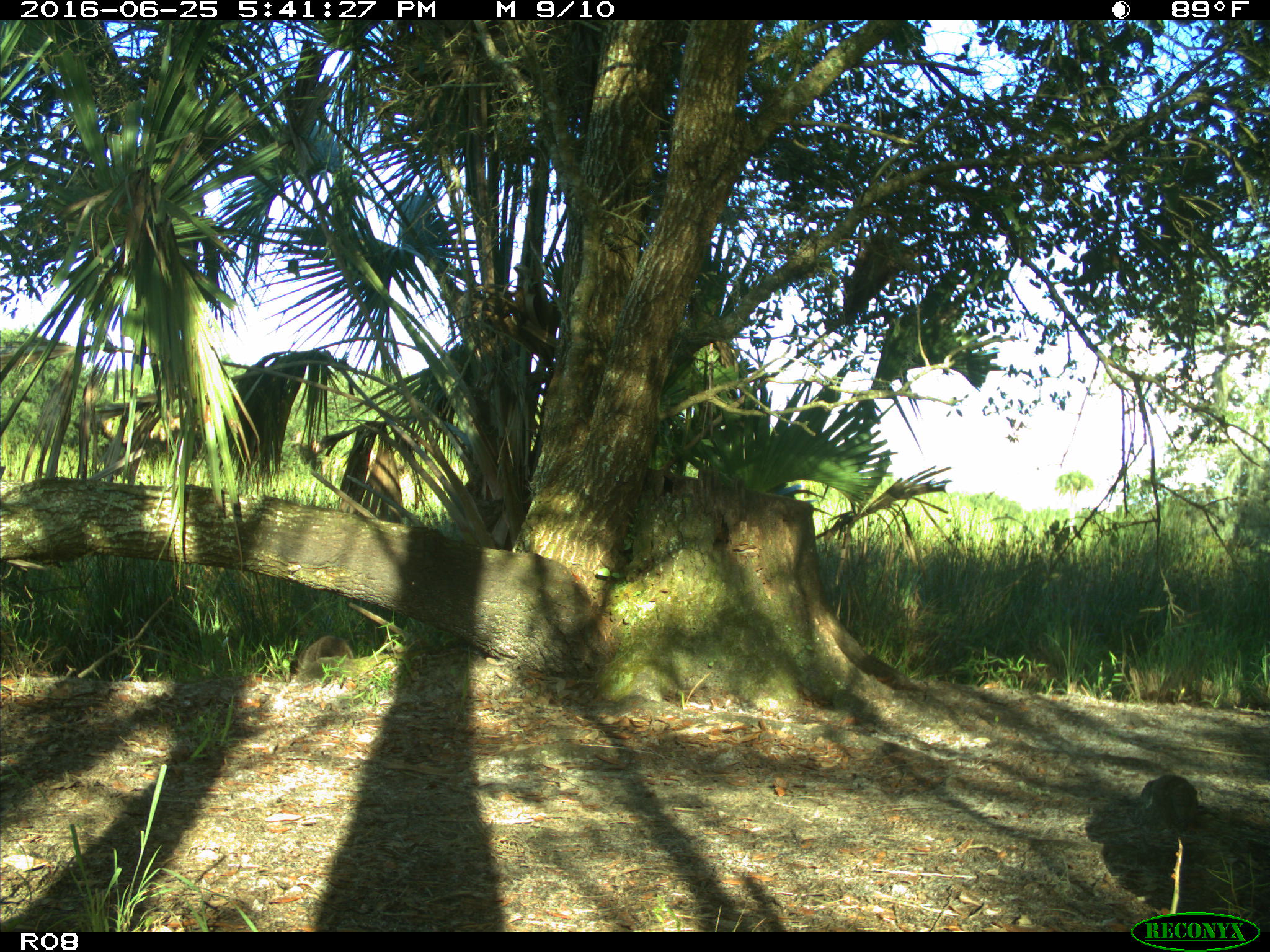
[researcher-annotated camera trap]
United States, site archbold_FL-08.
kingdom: Animalia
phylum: Chordata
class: Mammalia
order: Carnivora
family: Procyonidae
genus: Procyon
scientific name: Procyon lotor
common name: common raccoon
Procyon lotor (common raccoon).